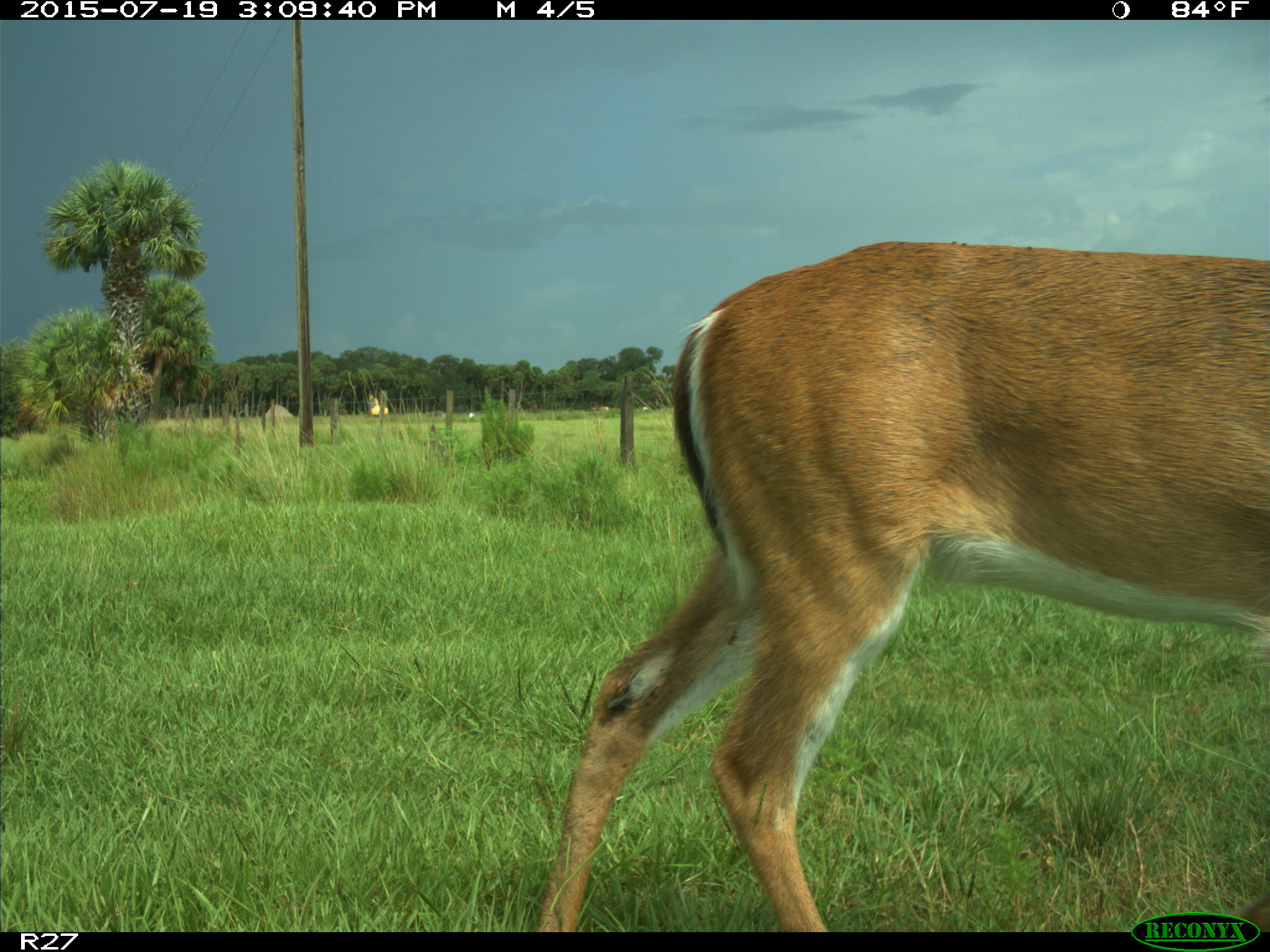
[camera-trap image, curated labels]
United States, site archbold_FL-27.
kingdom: Animalia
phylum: Chordata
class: Mammalia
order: Artiodactyla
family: Cervidae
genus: Odocoileus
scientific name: Odocoileus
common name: deer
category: unidentified deer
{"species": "unidentified deer (deer) (Odocoileus)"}